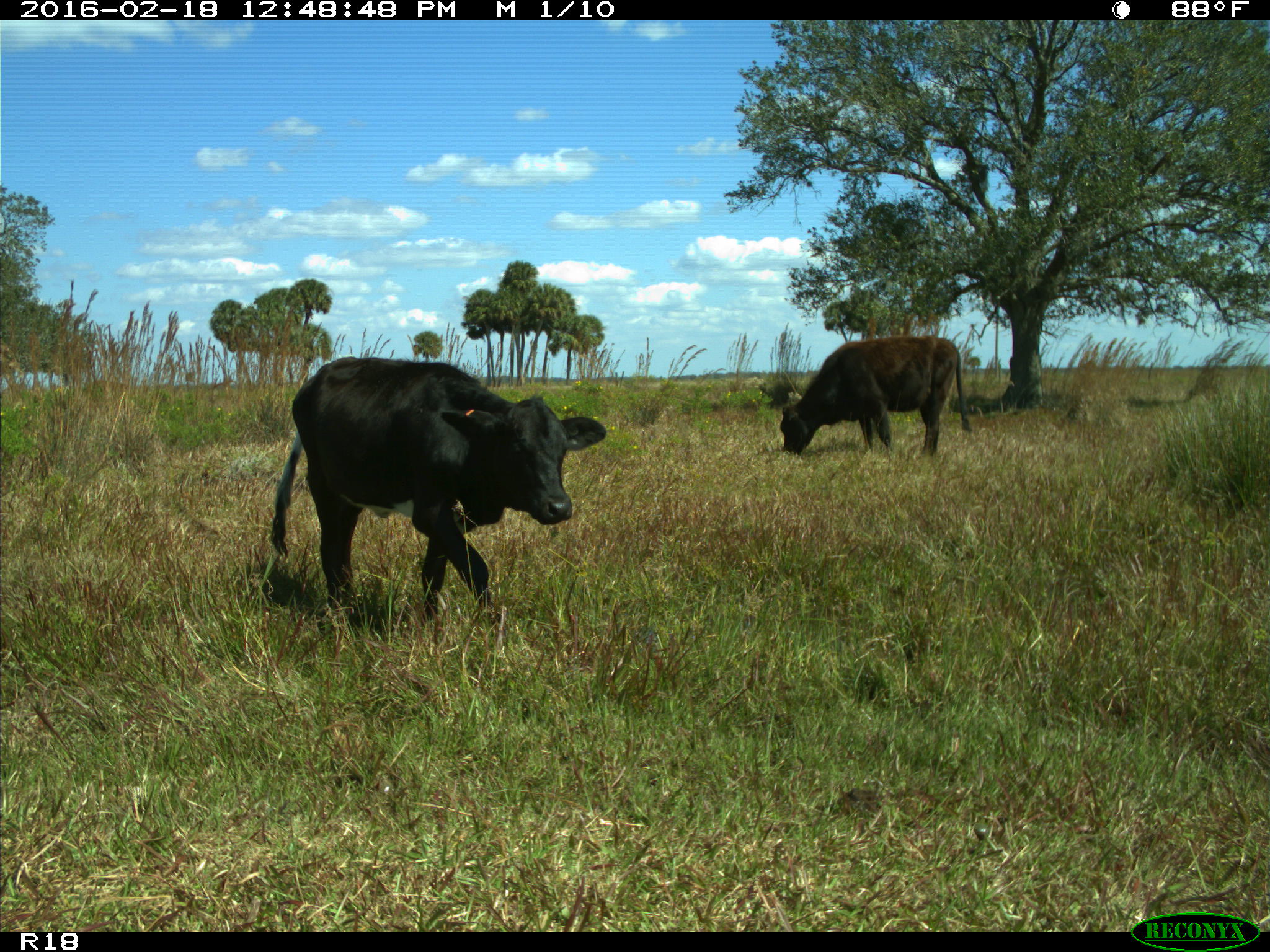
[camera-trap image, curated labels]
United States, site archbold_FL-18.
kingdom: Animalia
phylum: Chordata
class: Mammalia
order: Artiodactyla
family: Bovidae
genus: Bos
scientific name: Bos taurus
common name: domestic cow